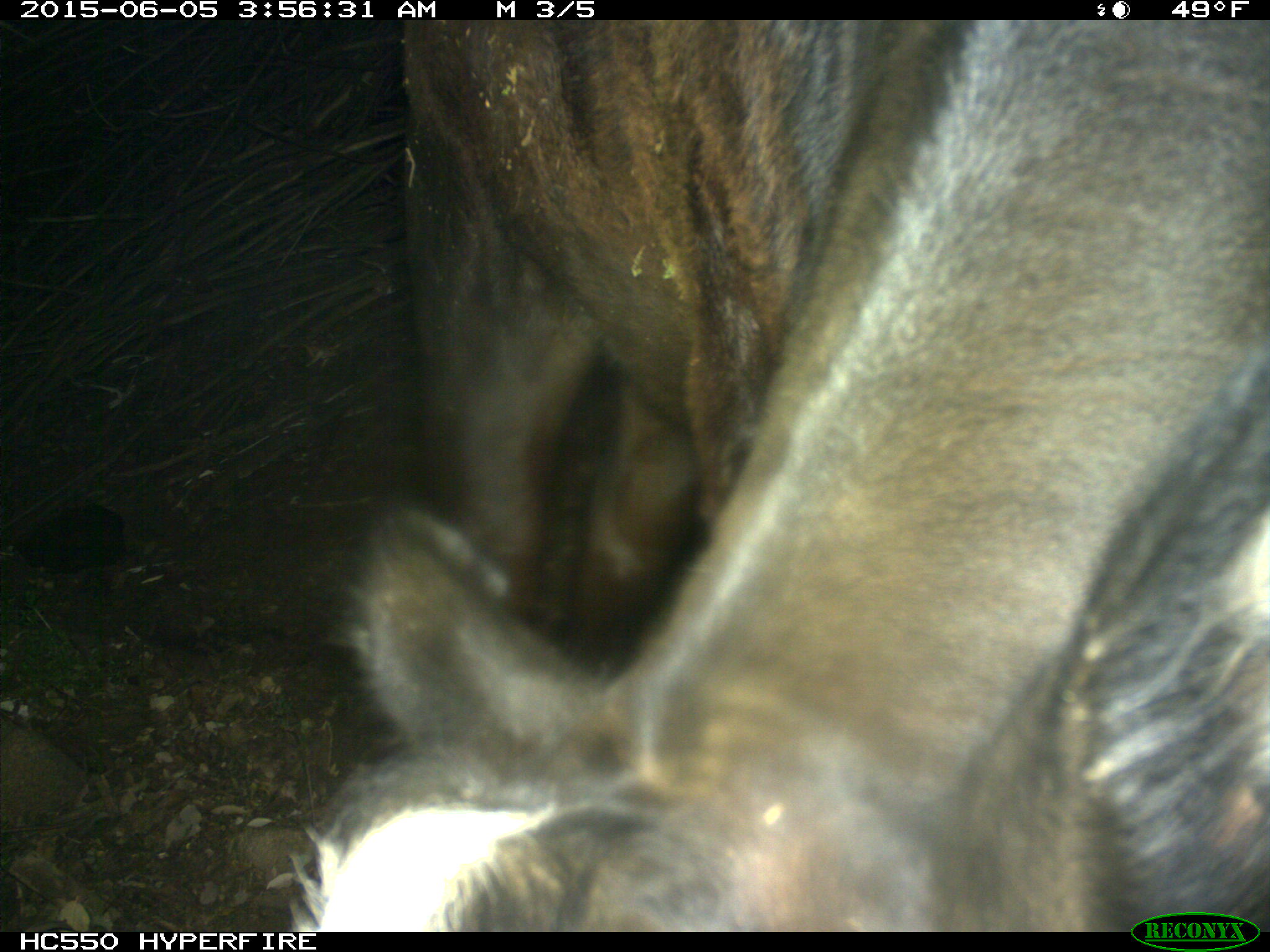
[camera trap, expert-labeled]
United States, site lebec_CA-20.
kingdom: Animalia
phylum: Chordata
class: Mammalia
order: Artiodactyla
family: Bovidae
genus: Bos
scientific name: Bos taurus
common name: domestic cow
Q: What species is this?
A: Bos taurus (domestic cow).